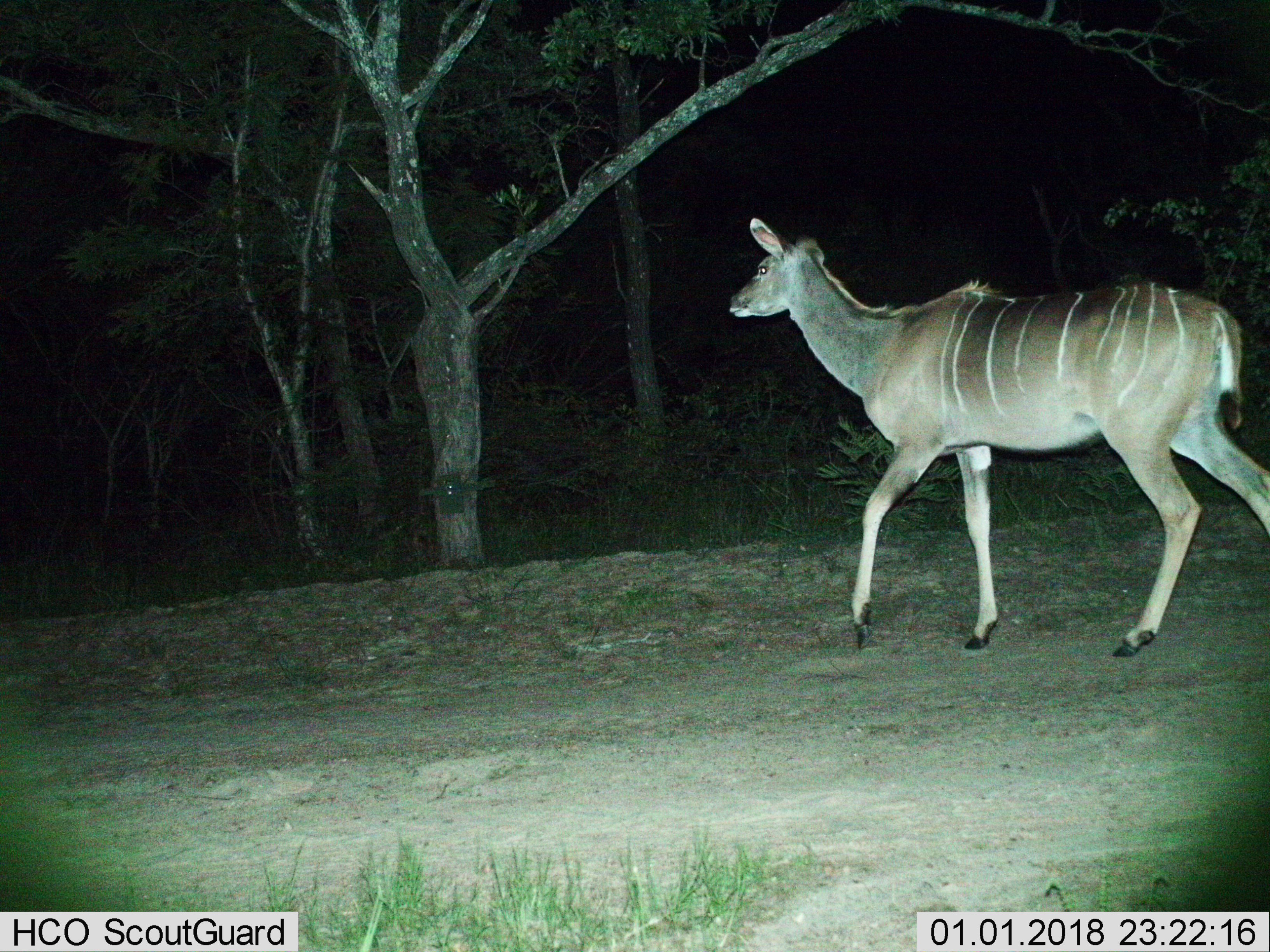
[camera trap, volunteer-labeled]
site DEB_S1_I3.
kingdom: Animalia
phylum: Chordata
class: Mammalia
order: Artiodactyla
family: Bovidae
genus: Tragelaphus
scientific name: Tragelaphus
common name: kudu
Kudu (Tragelaphus), count 1. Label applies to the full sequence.